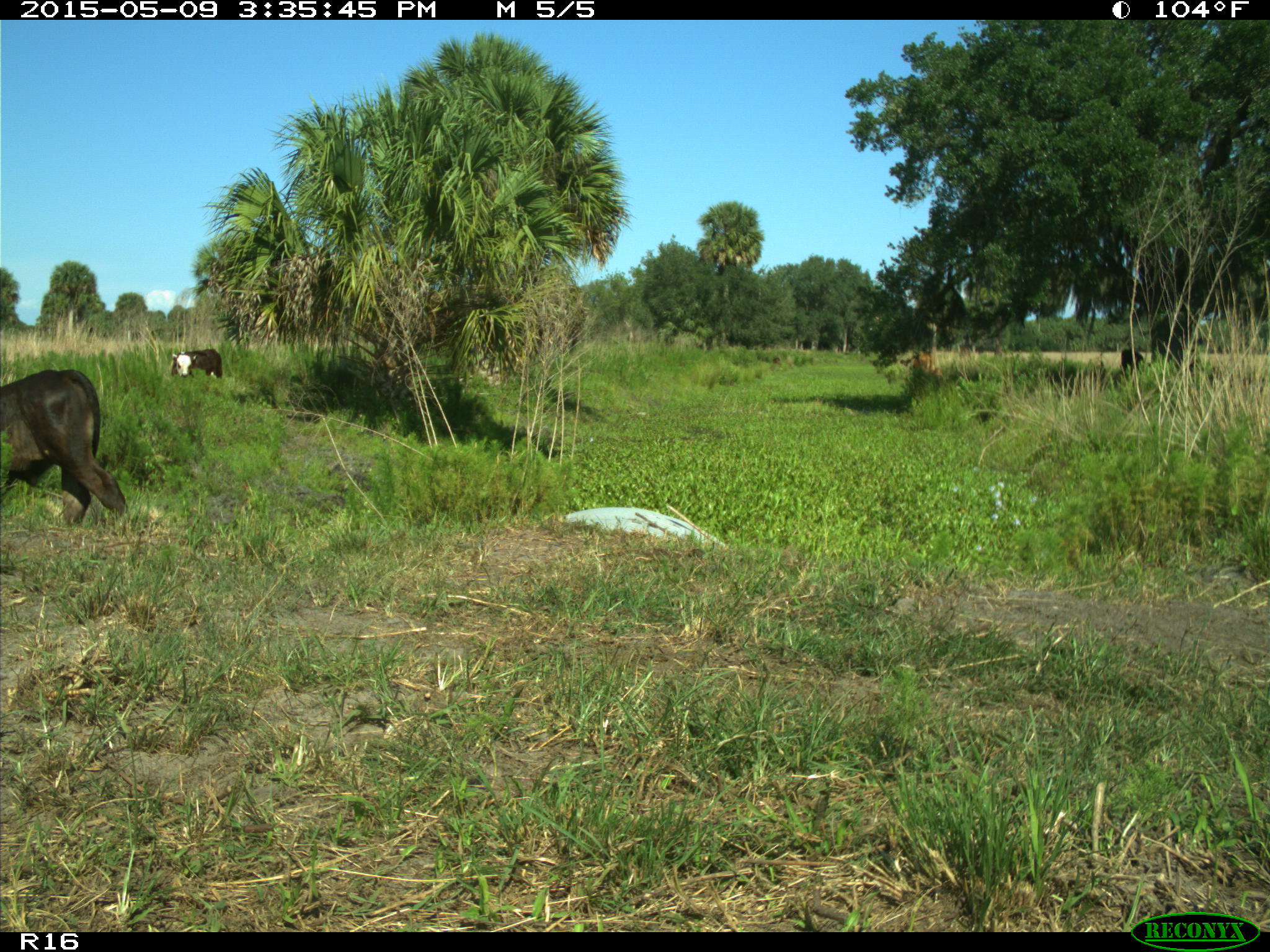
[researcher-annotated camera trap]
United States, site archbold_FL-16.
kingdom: Animalia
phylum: Chordata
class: Mammalia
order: Artiodactyla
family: Bovidae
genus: Bos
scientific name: Bos taurus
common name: domestic cow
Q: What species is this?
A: Bos taurus (domestic cow).